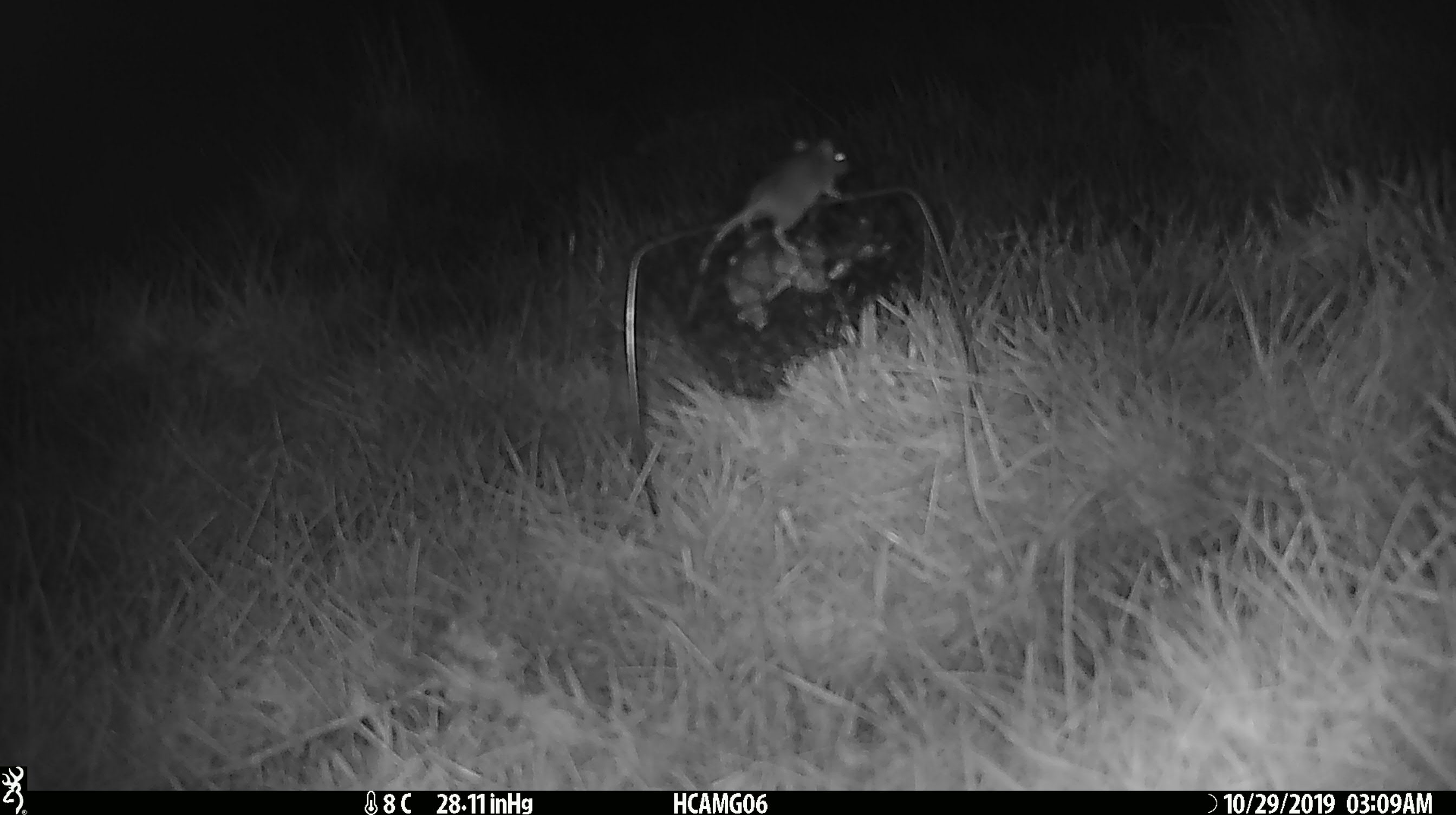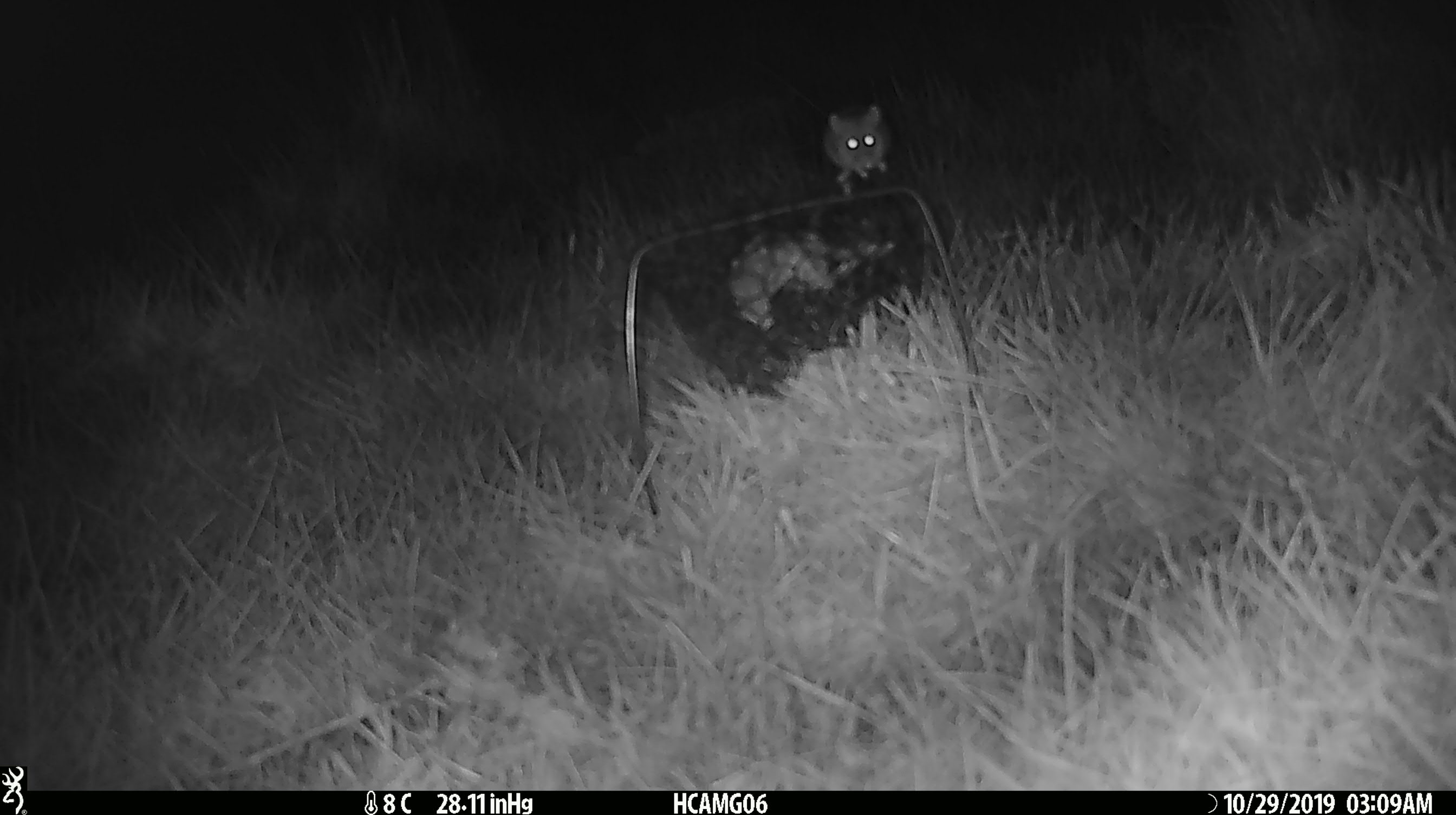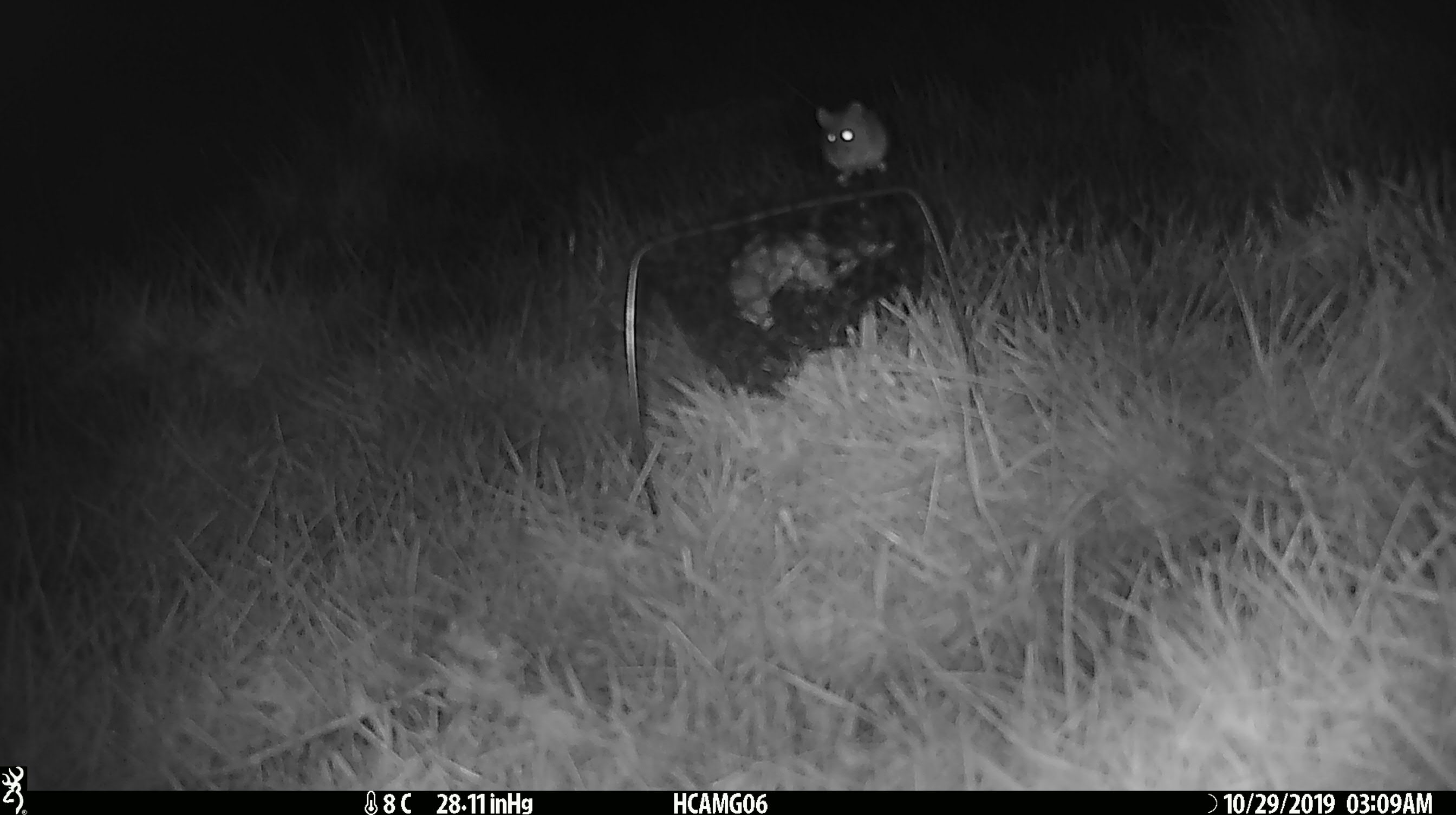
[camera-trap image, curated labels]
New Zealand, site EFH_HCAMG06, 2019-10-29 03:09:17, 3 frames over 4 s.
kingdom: Animalia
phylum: Chordata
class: Mammalia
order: Rodentia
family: Muridae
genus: Mus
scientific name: Mus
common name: mouse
Mouse (Mus).